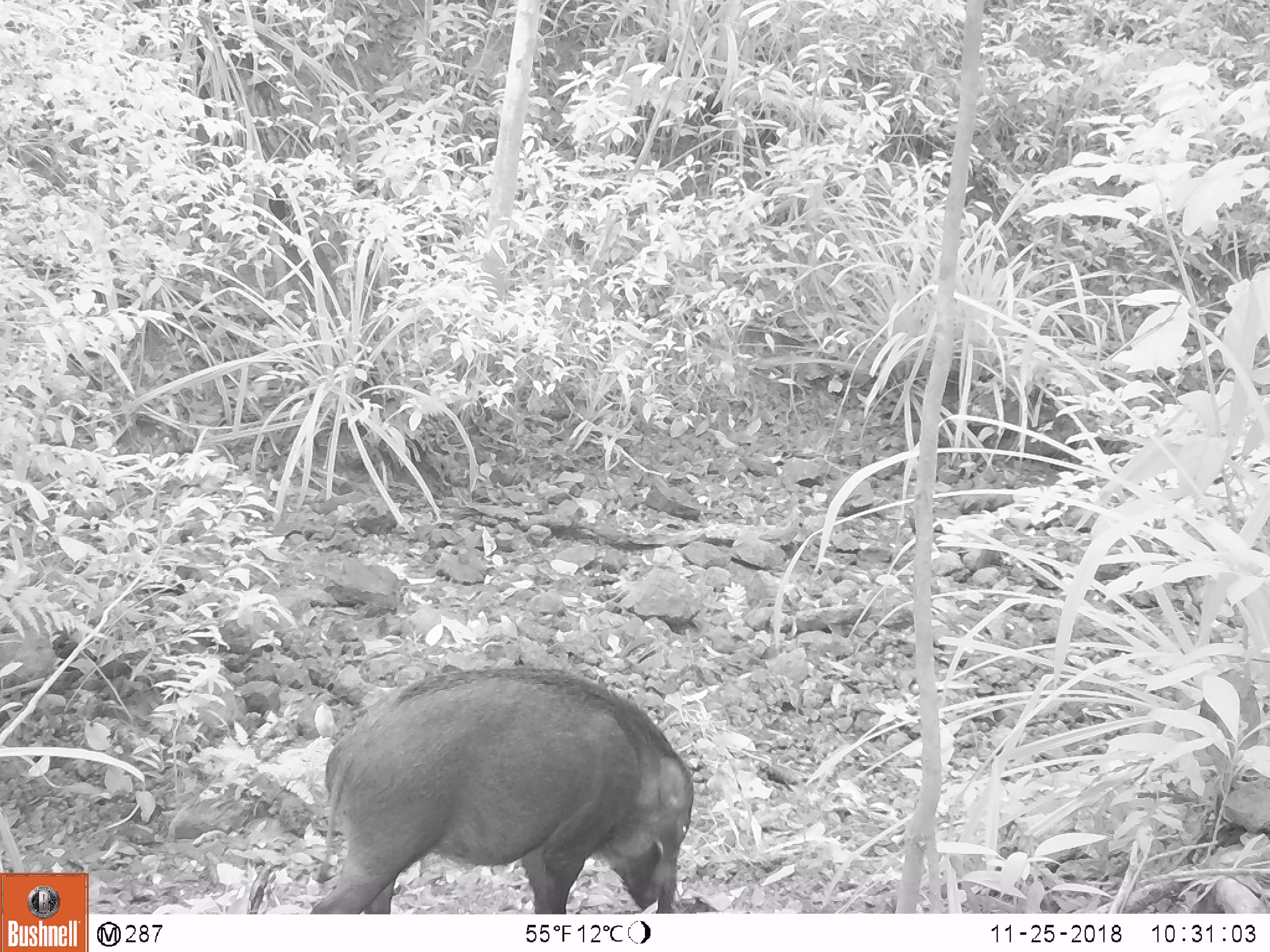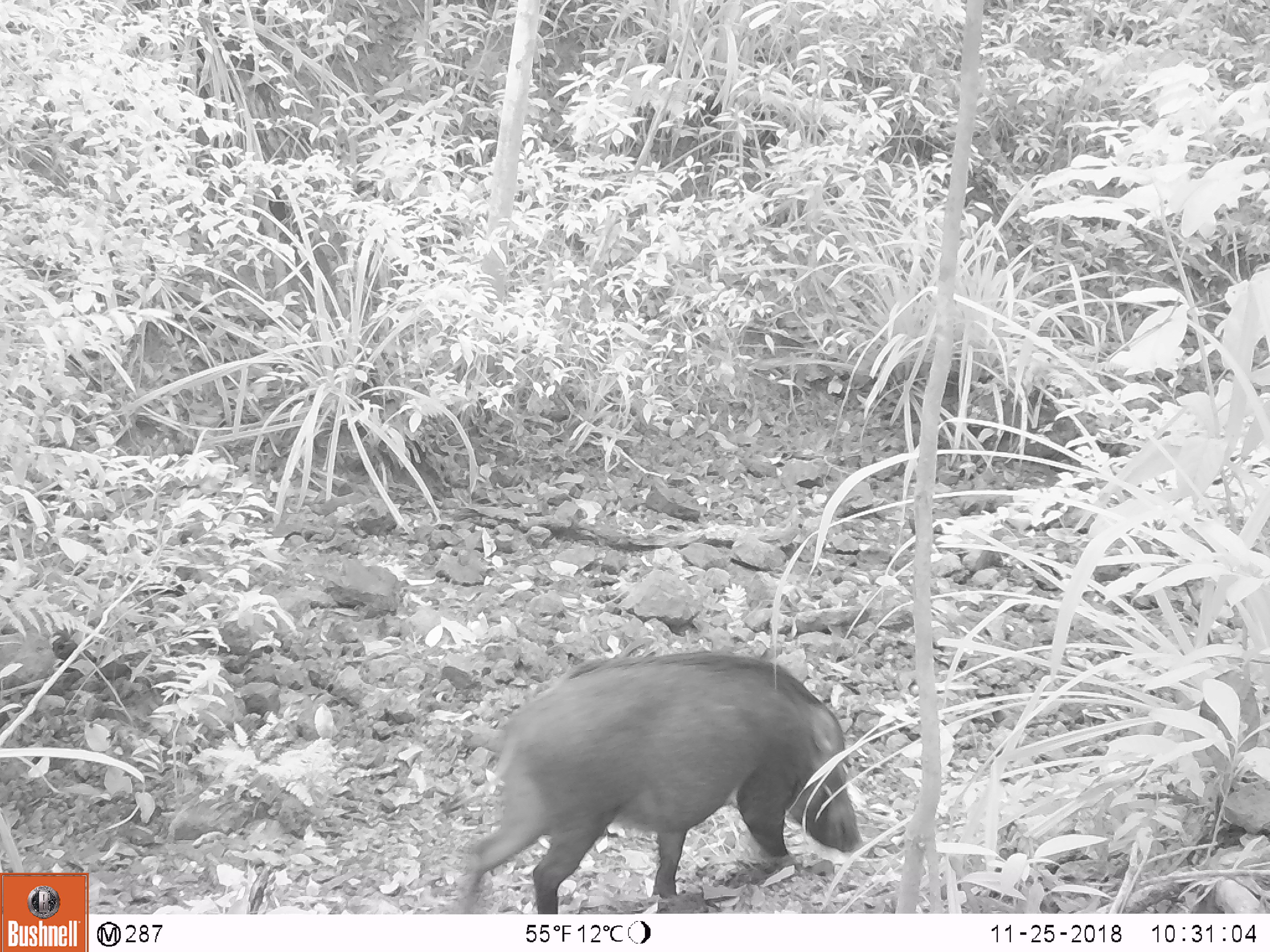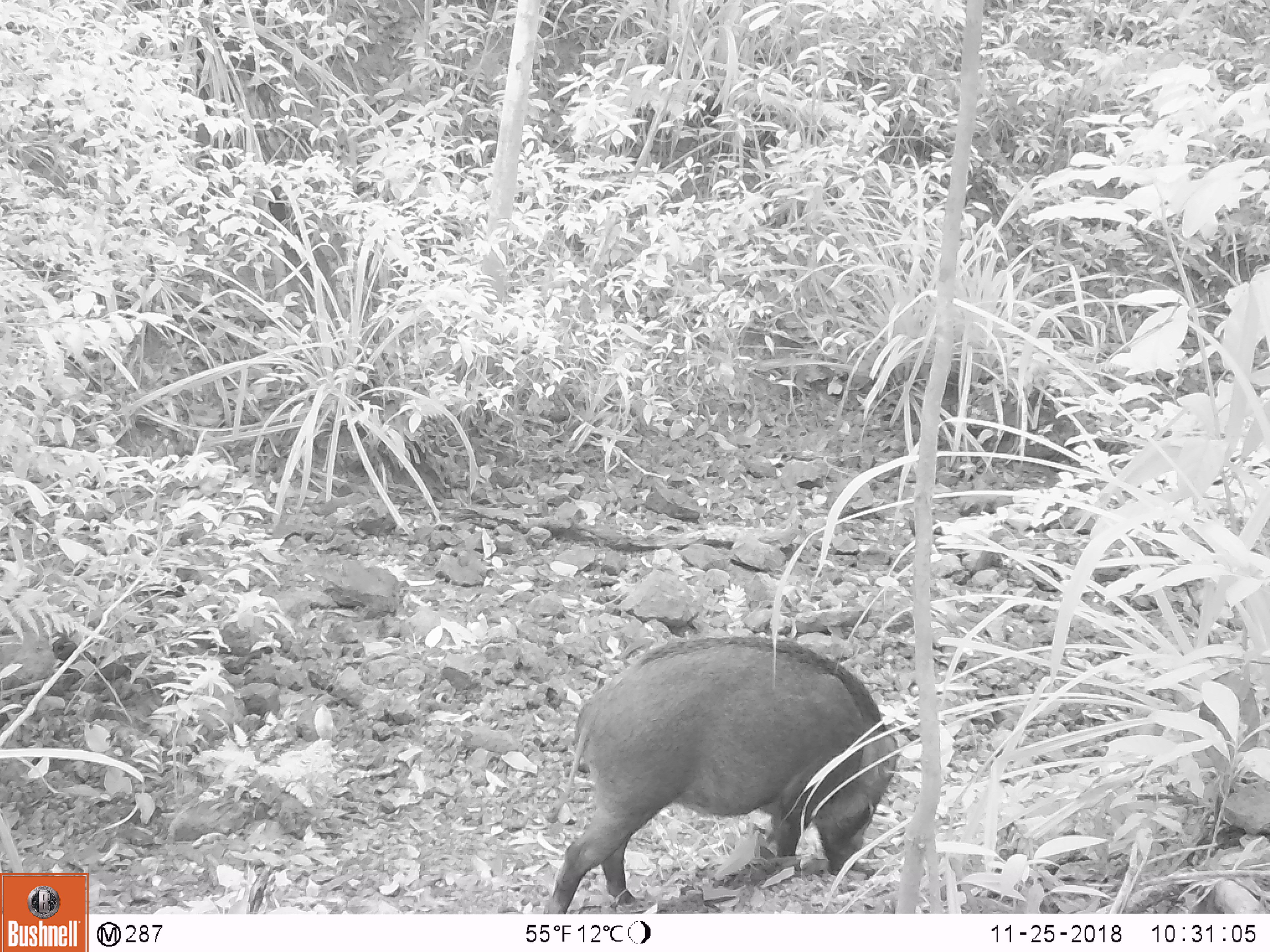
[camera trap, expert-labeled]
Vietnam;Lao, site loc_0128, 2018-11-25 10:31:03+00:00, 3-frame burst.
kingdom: Animalia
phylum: Chordata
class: Mammalia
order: Artiodactyla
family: Suidae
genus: Sus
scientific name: Sus scrofa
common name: eurasian wild pig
Eurasian wild pig (Sus scrofa). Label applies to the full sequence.